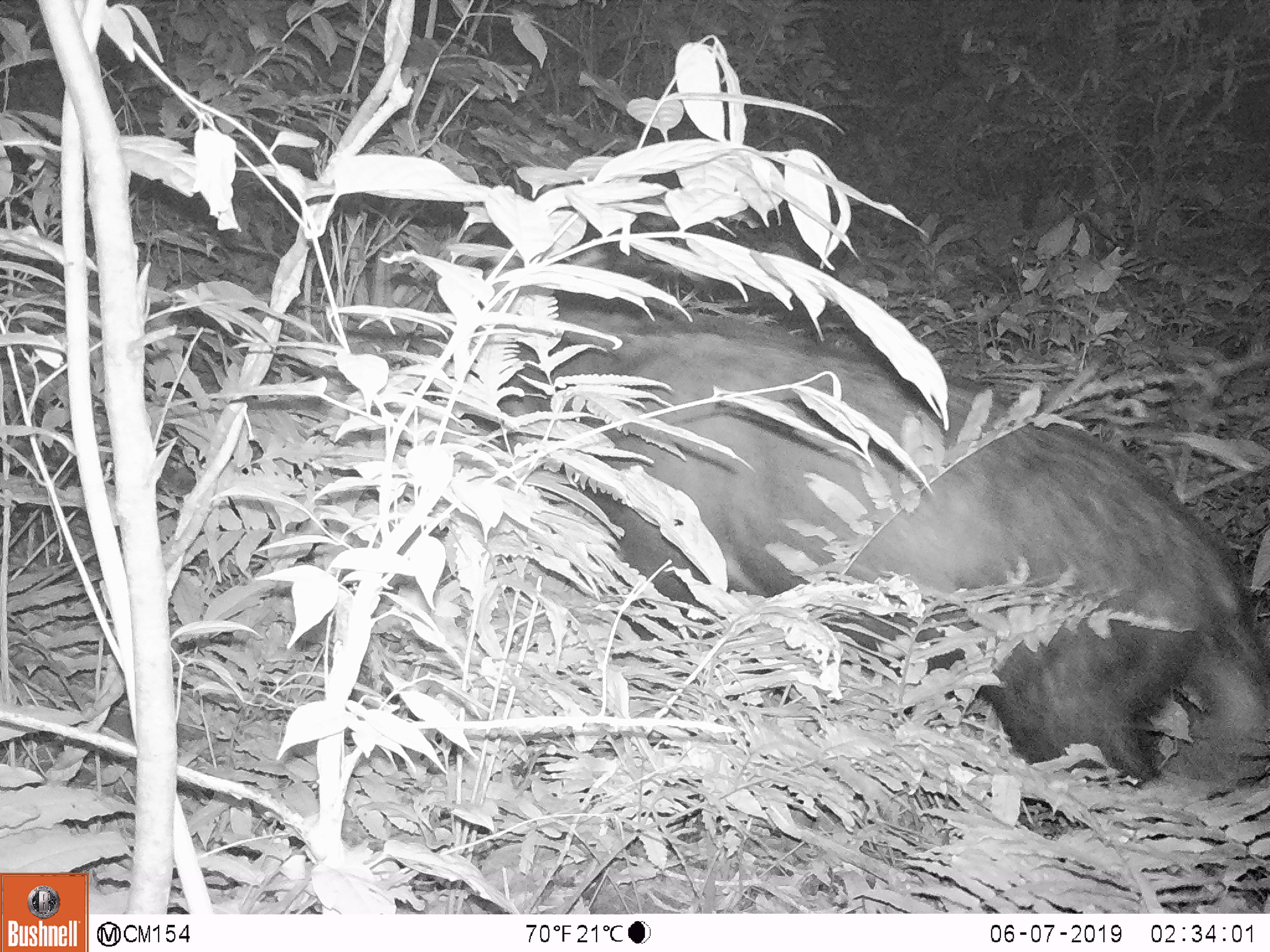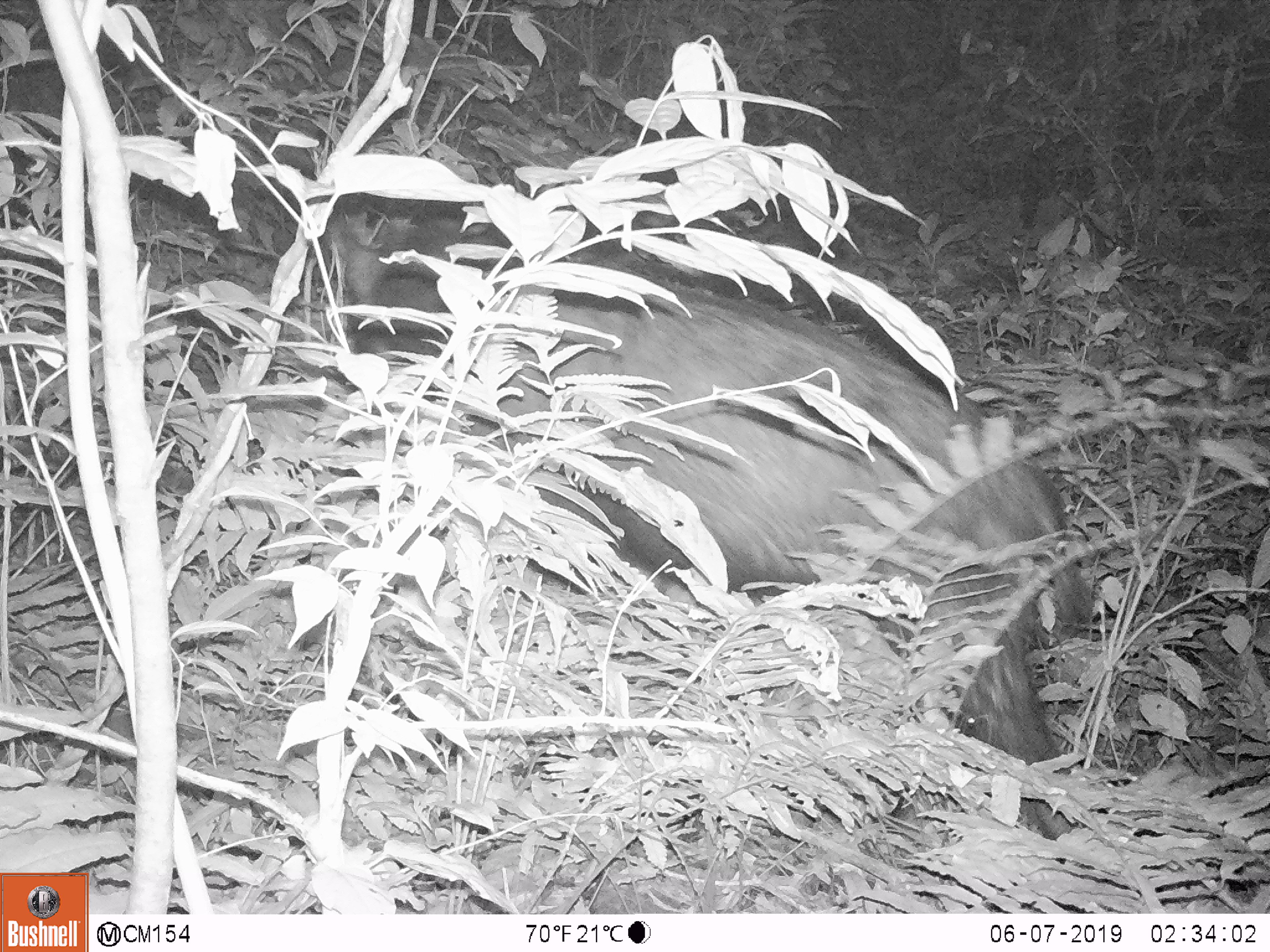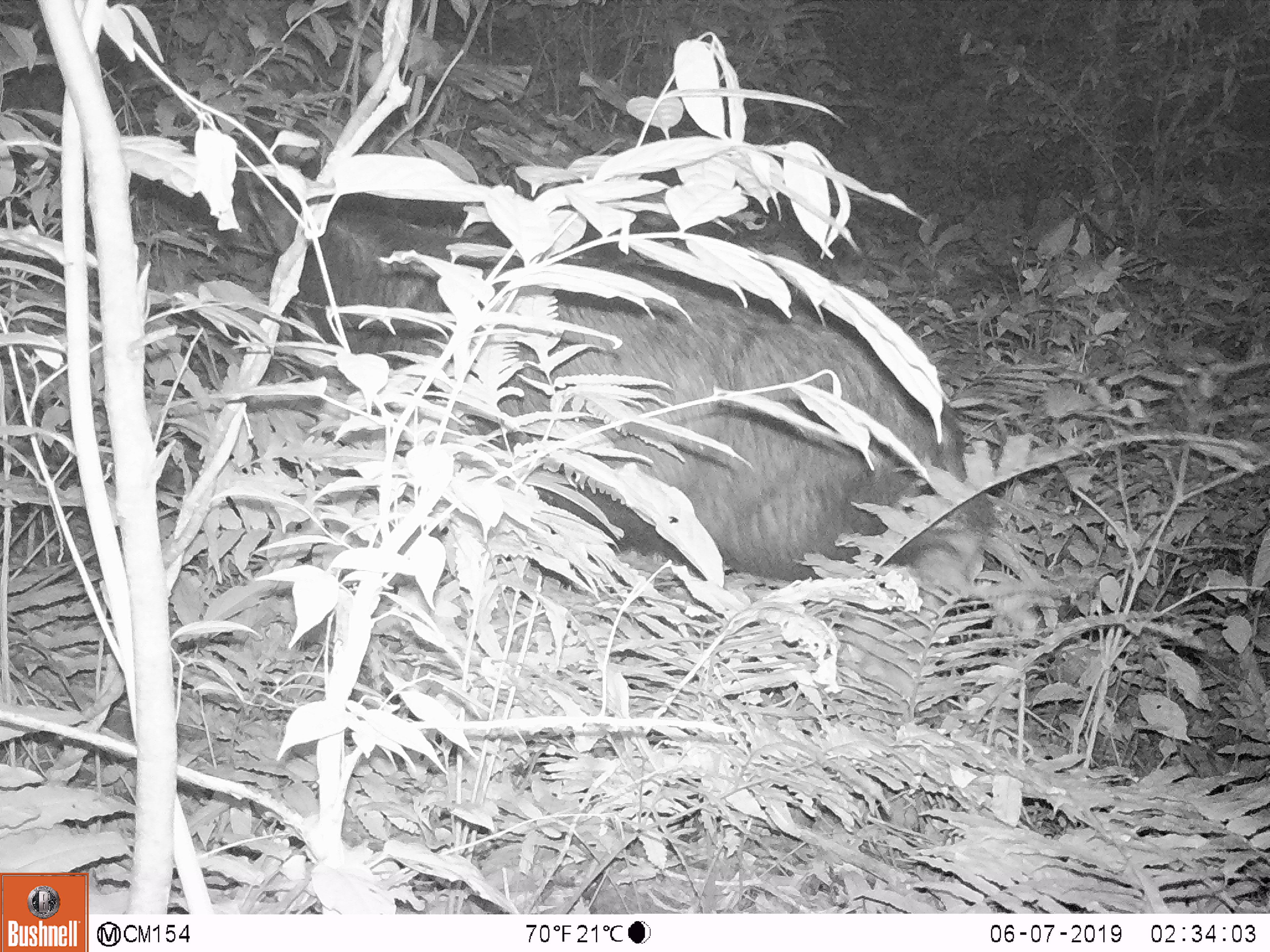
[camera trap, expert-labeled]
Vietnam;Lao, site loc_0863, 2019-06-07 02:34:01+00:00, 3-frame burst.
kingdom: Animalia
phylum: Chordata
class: Mammalia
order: Artiodactyla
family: Bovidae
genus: Capricornis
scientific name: Capricornis sumatraensis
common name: chinese serow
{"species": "chinese serow (Capricornis sumatraensis)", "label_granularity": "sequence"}